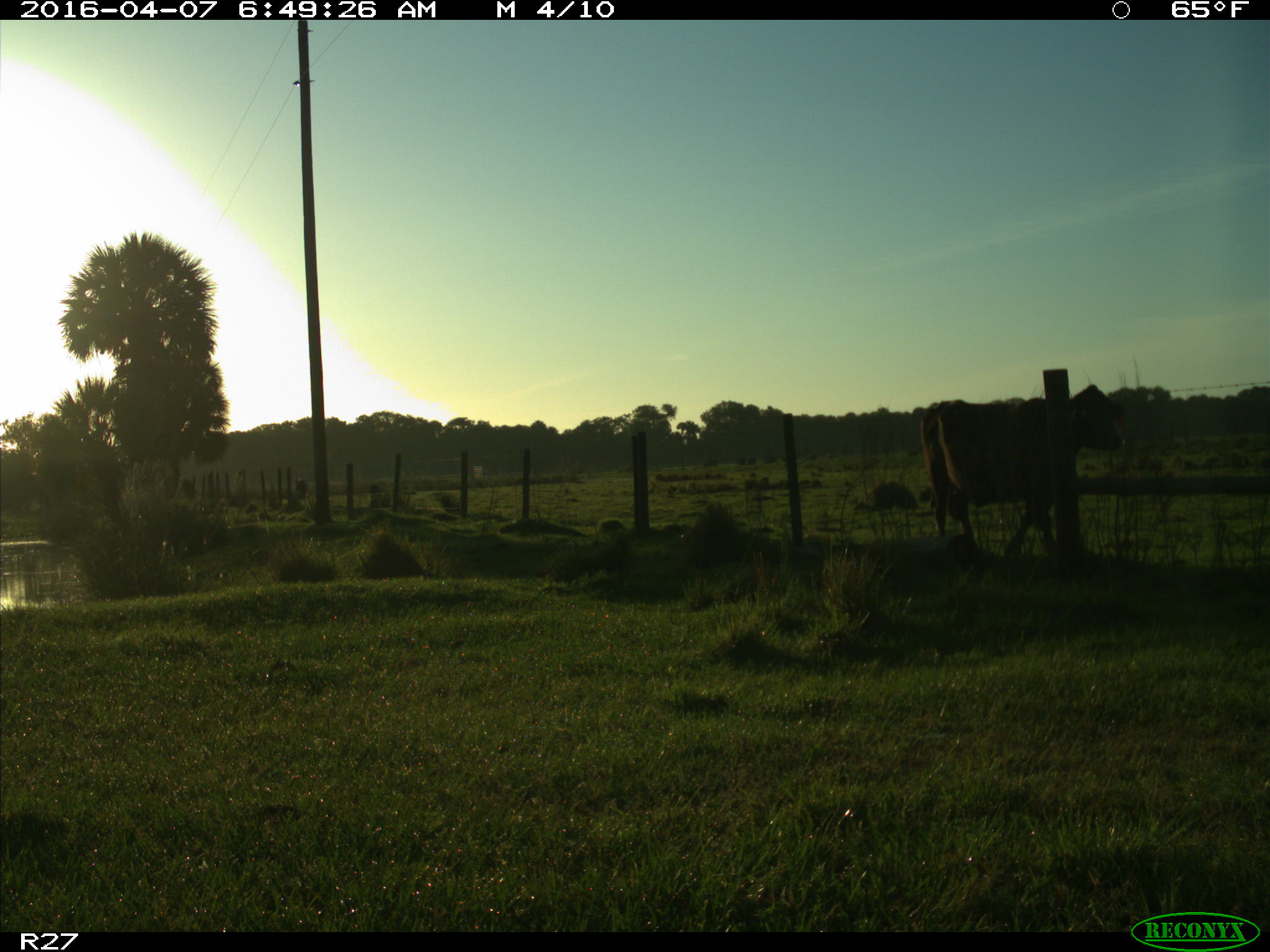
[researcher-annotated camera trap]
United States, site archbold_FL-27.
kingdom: Animalia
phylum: Chordata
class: Mammalia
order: Artiodactyla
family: Bovidae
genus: Bos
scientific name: Bos taurus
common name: domestic cow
Bos taurus (domestic cow).